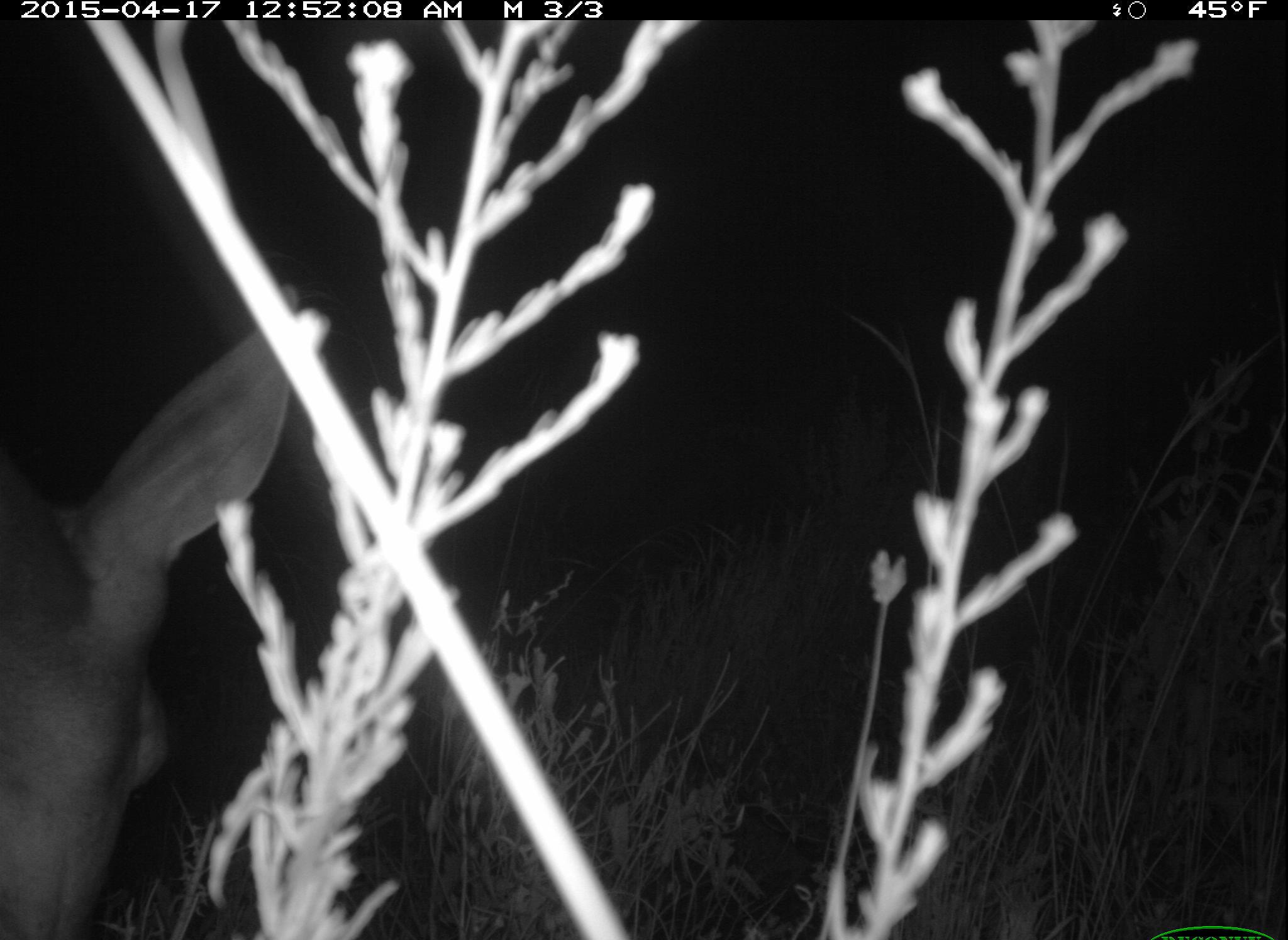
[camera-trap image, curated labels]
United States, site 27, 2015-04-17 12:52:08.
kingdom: Animalia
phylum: Chordata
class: Mammalia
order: Artiodactyla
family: Cervidae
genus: Odocoileus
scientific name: Odocoileus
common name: deer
Deer (Odocoileus).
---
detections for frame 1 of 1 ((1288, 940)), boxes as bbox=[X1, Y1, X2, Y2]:
deer: bbox=[0, 308, 330, 938]